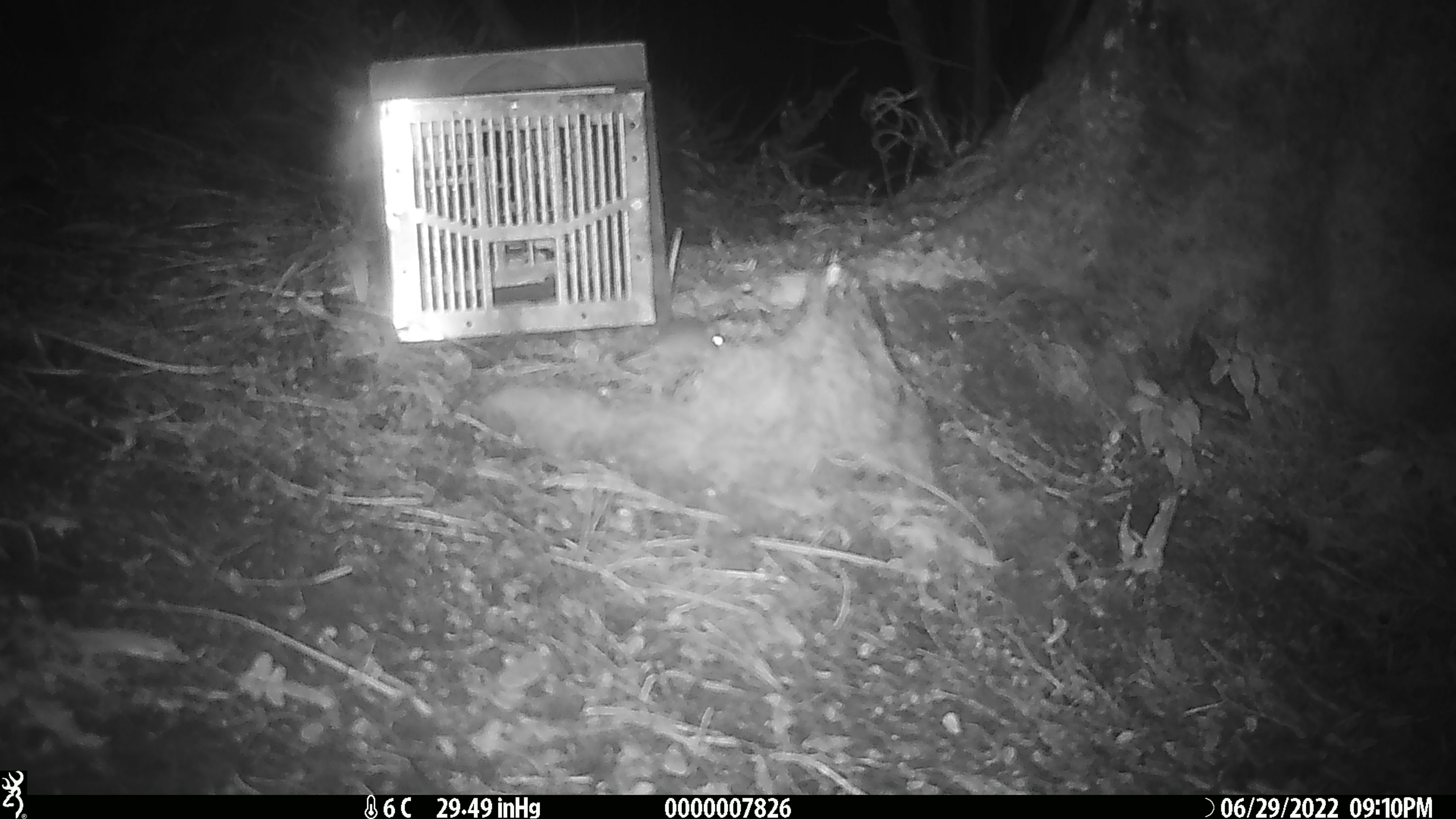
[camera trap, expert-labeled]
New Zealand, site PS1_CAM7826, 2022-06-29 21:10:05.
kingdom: Animalia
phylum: Chordata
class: Mammalia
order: Rodentia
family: Muridae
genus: Mus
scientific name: Mus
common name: mouse